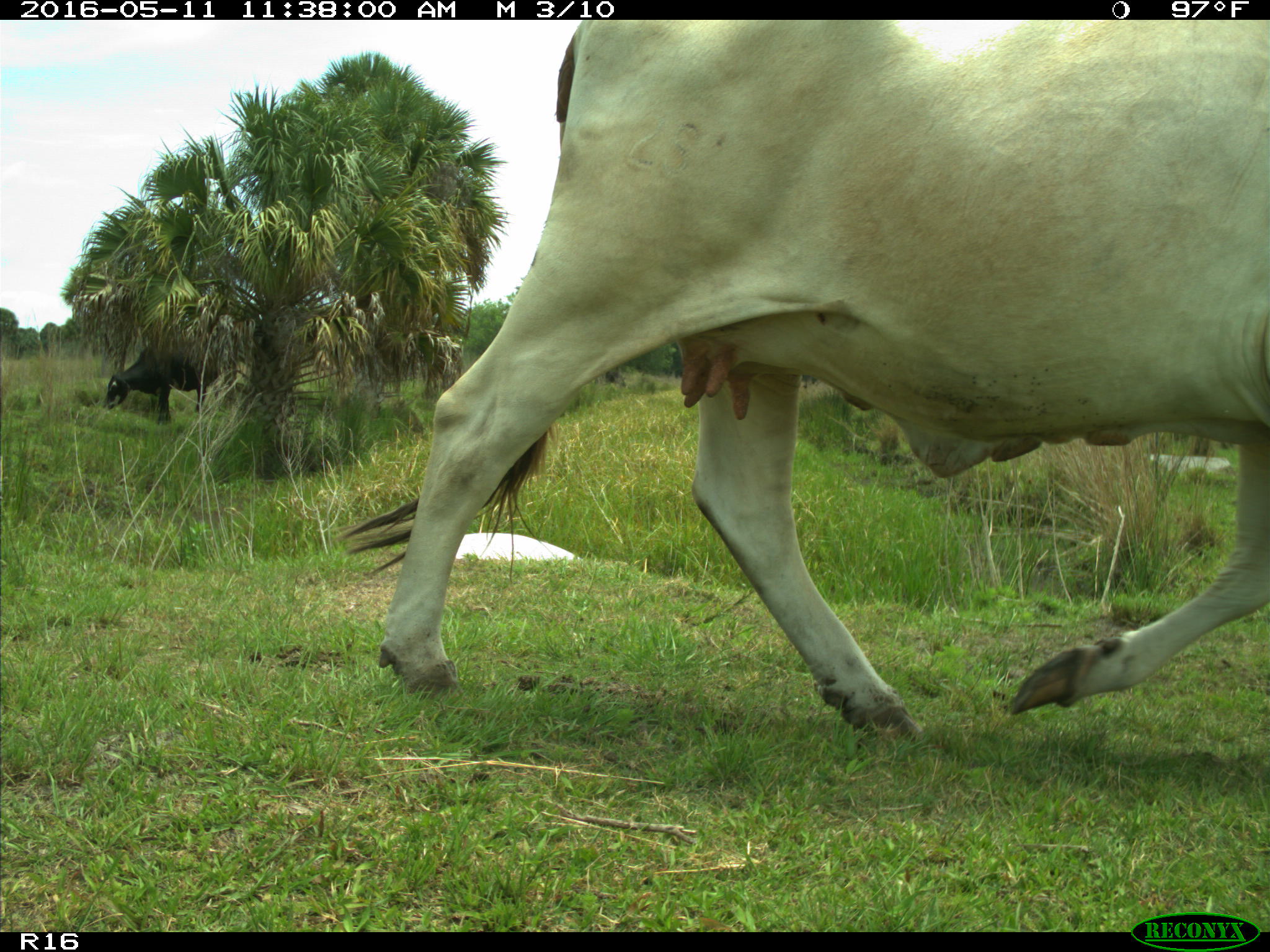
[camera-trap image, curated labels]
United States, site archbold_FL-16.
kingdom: Animalia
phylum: Chordata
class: Mammalia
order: Artiodactyla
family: Bovidae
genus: Bos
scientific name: Bos taurus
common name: domestic cow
Bos taurus (domestic cow).